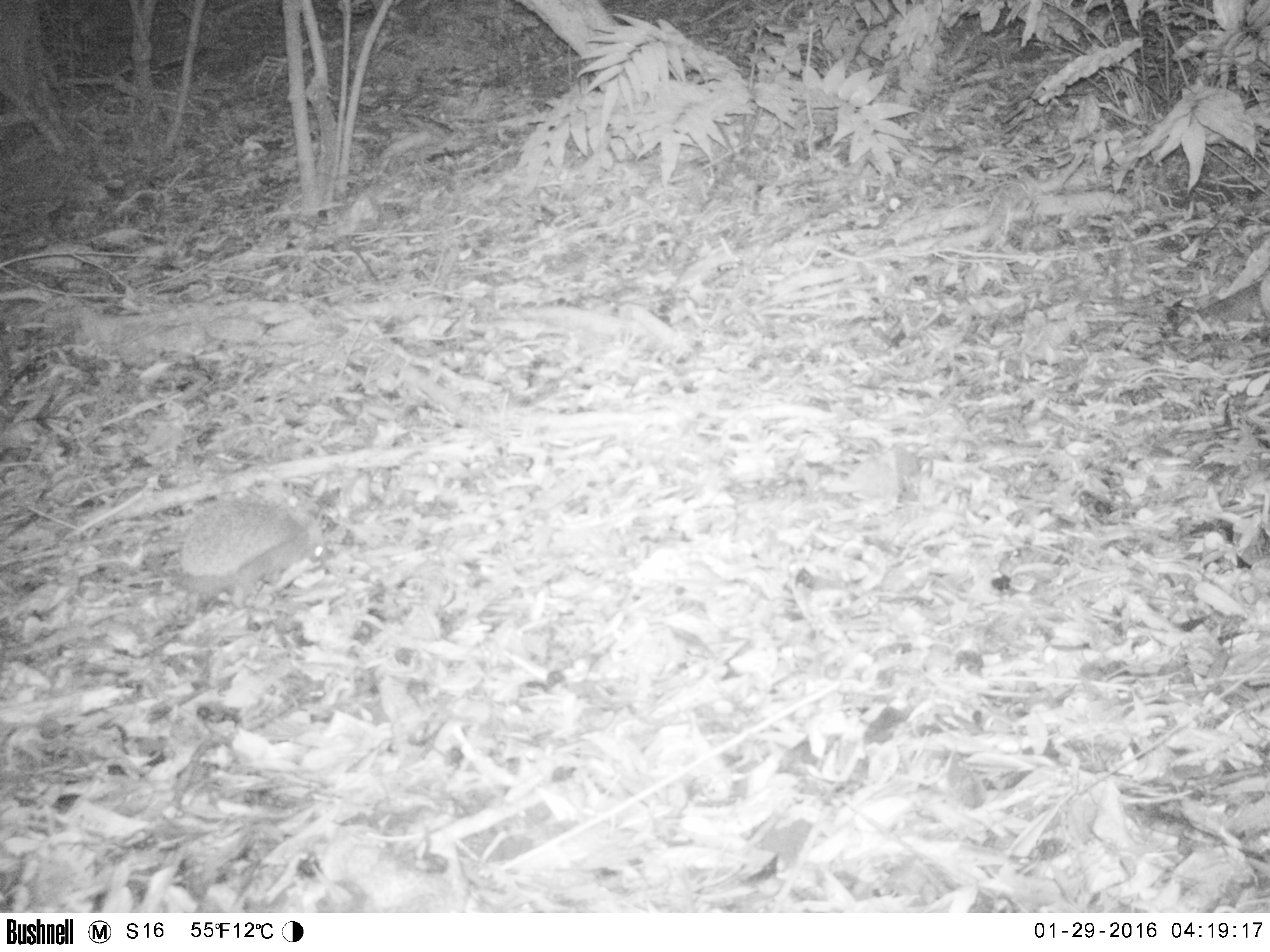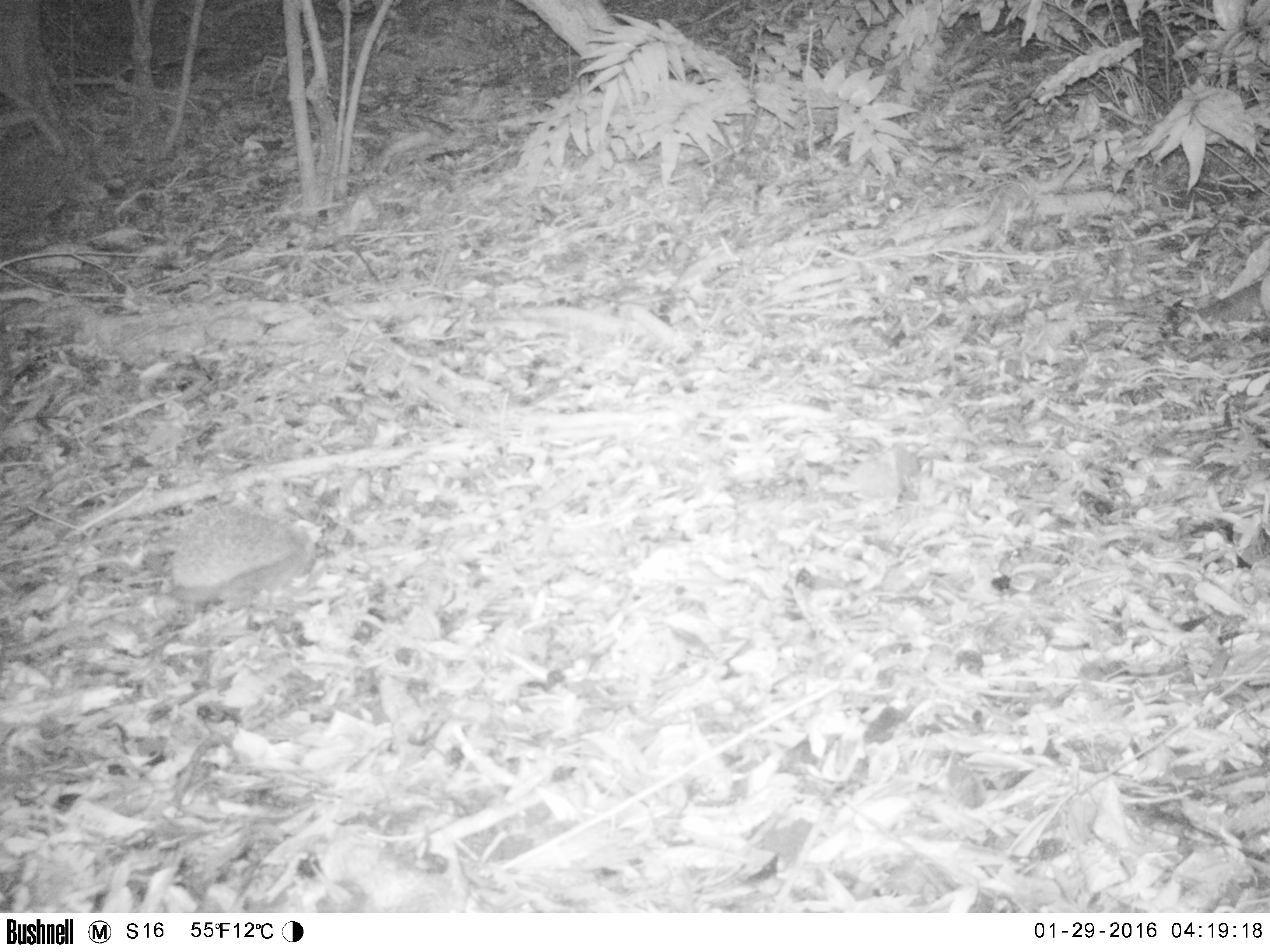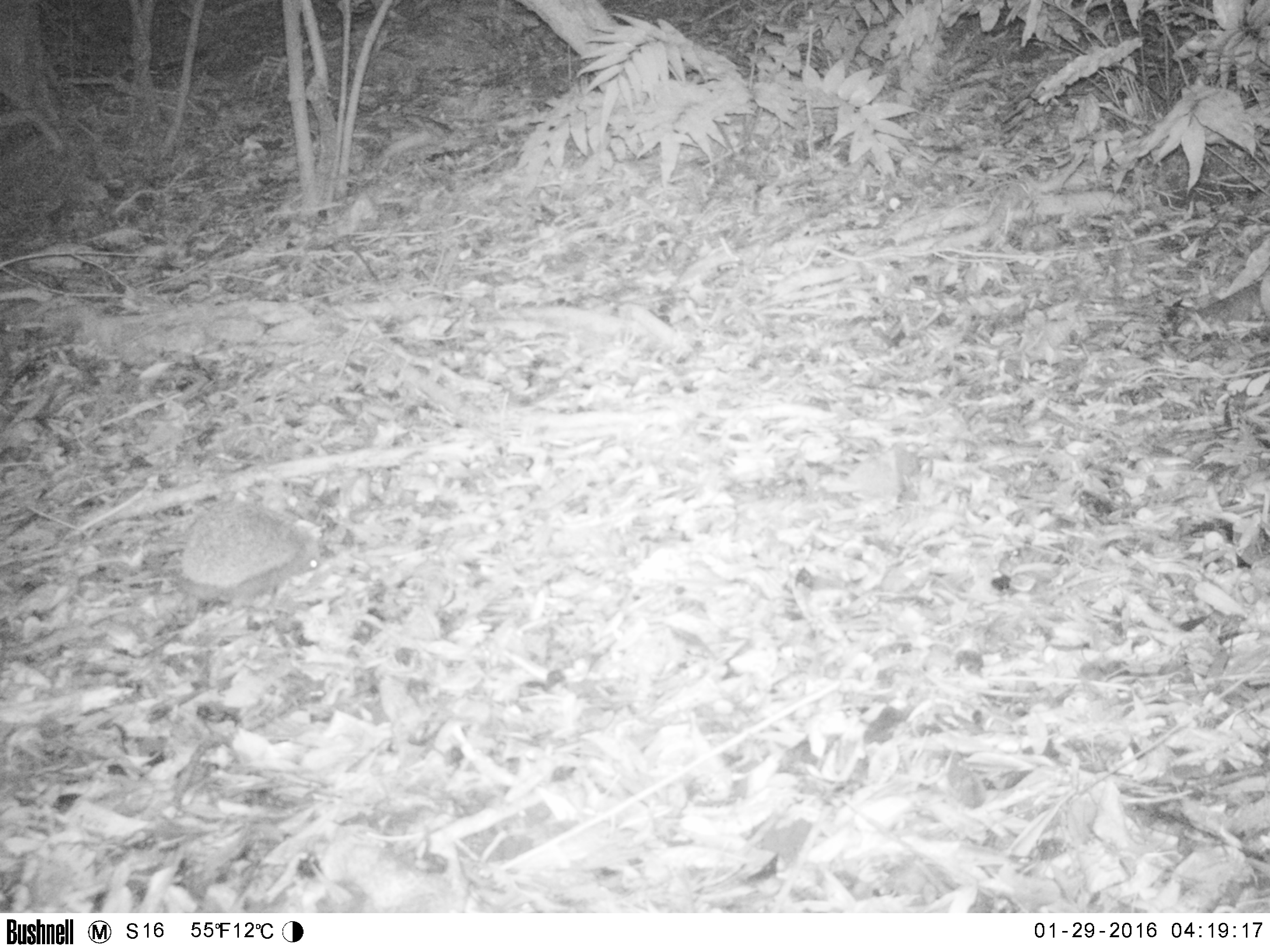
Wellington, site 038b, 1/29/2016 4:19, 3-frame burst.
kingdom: Animalia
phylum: Chordata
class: Mammalia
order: Eulipotyphla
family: Erinaceidae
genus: Erinaceus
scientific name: Erinaceus europaeus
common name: hedgehog